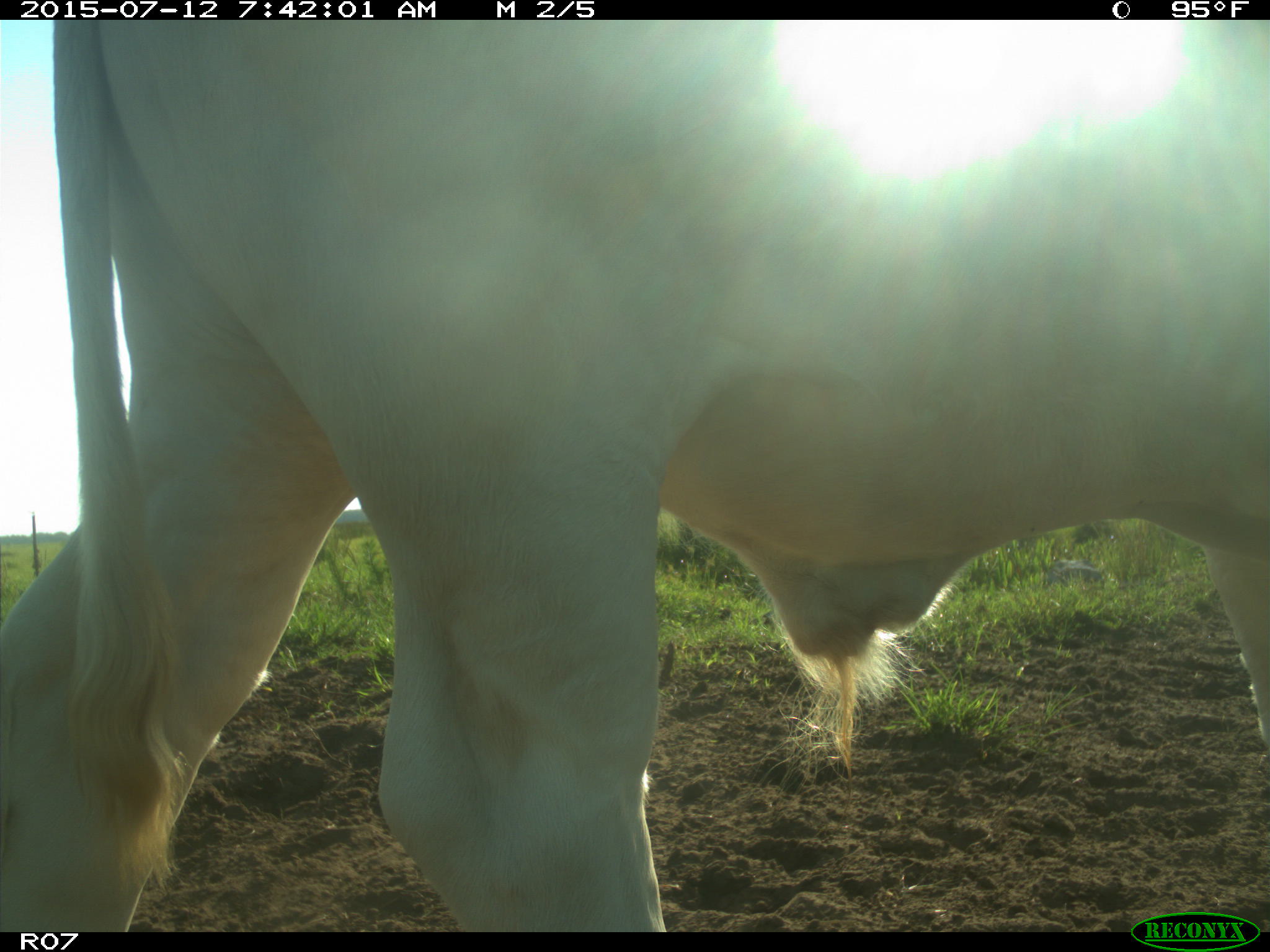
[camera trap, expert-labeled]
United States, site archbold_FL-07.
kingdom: Animalia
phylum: Chordata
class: Mammalia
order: Artiodactyla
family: Bovidae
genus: Bos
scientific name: Bos taurus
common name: domestic cow